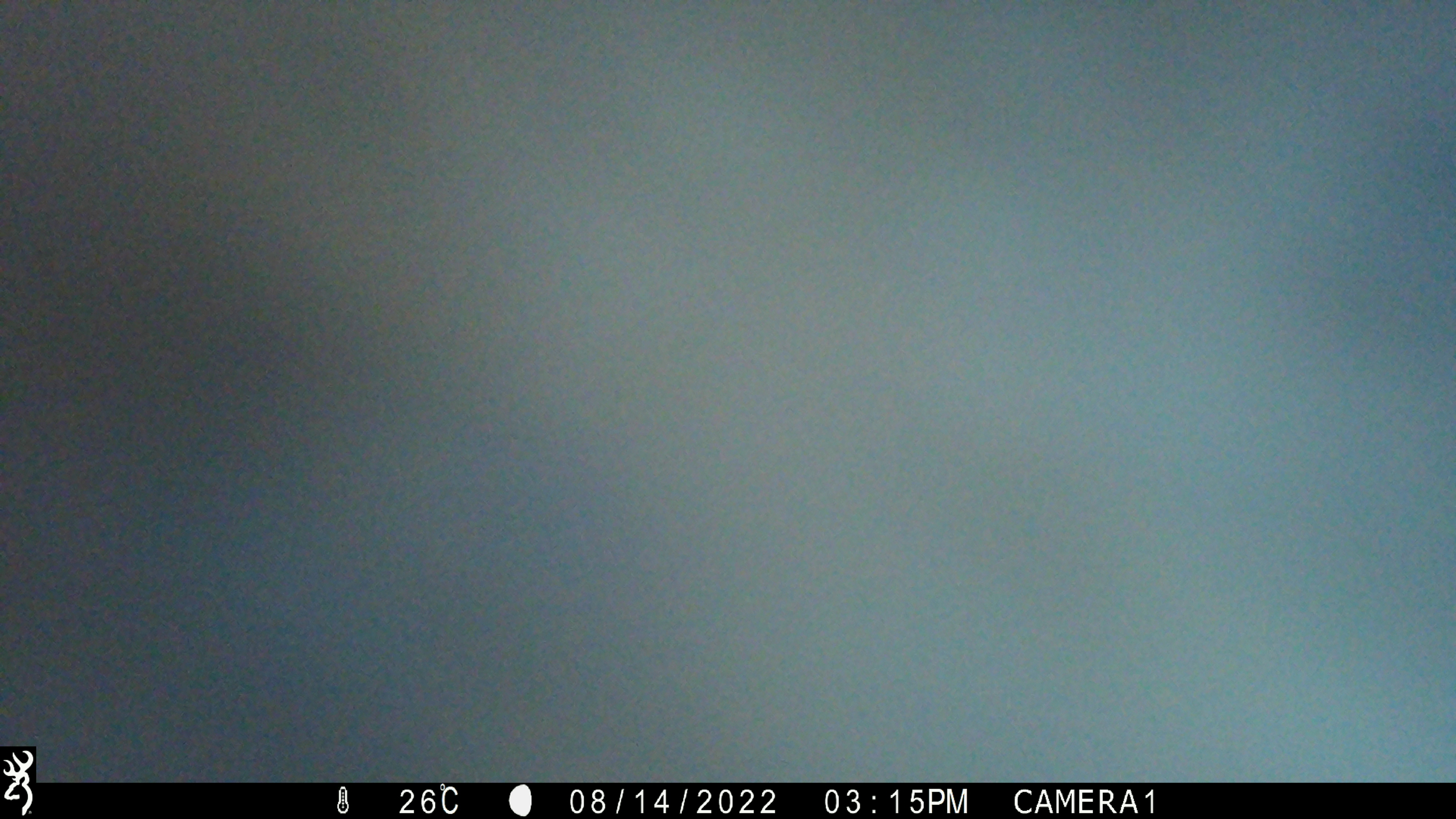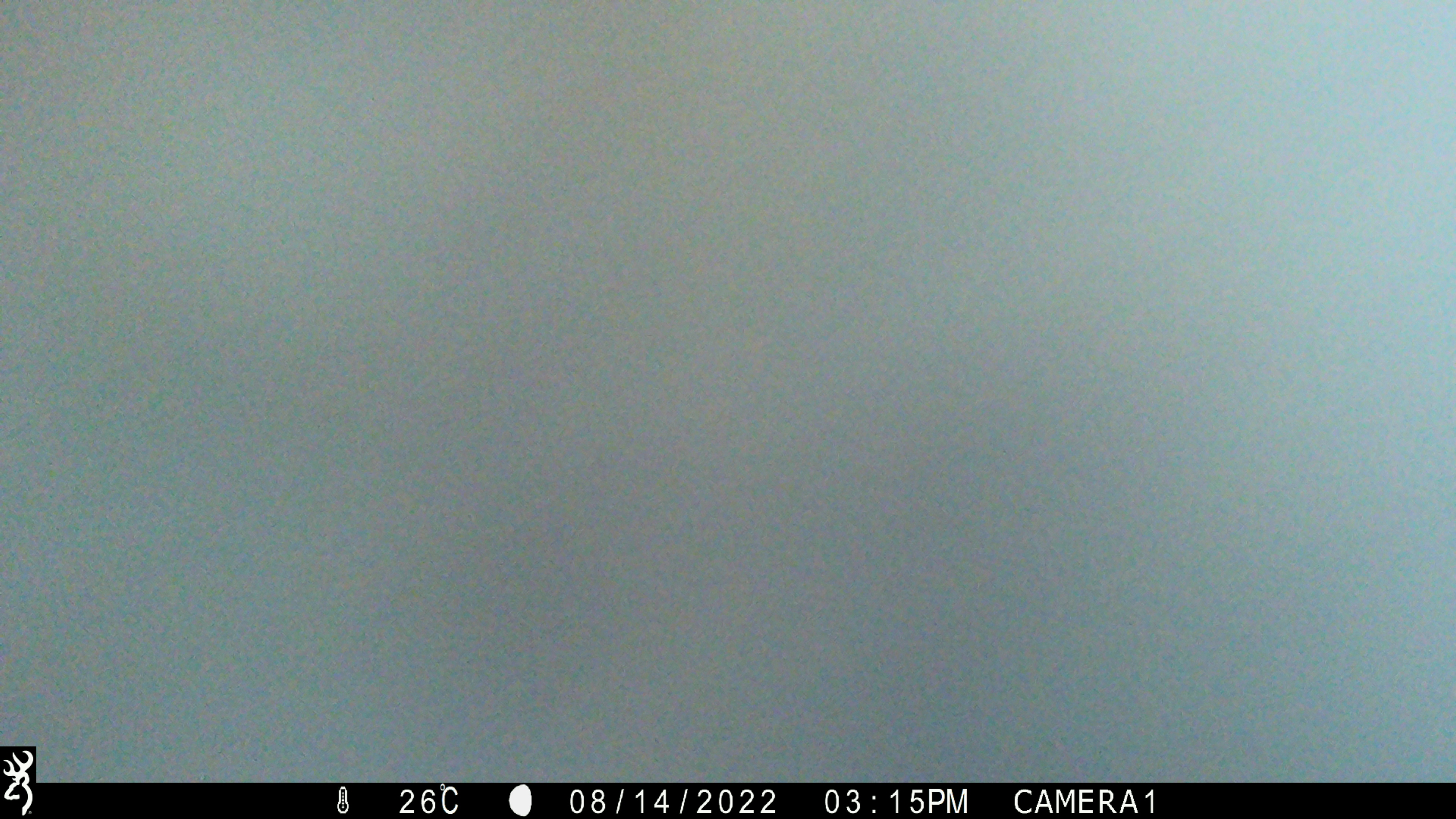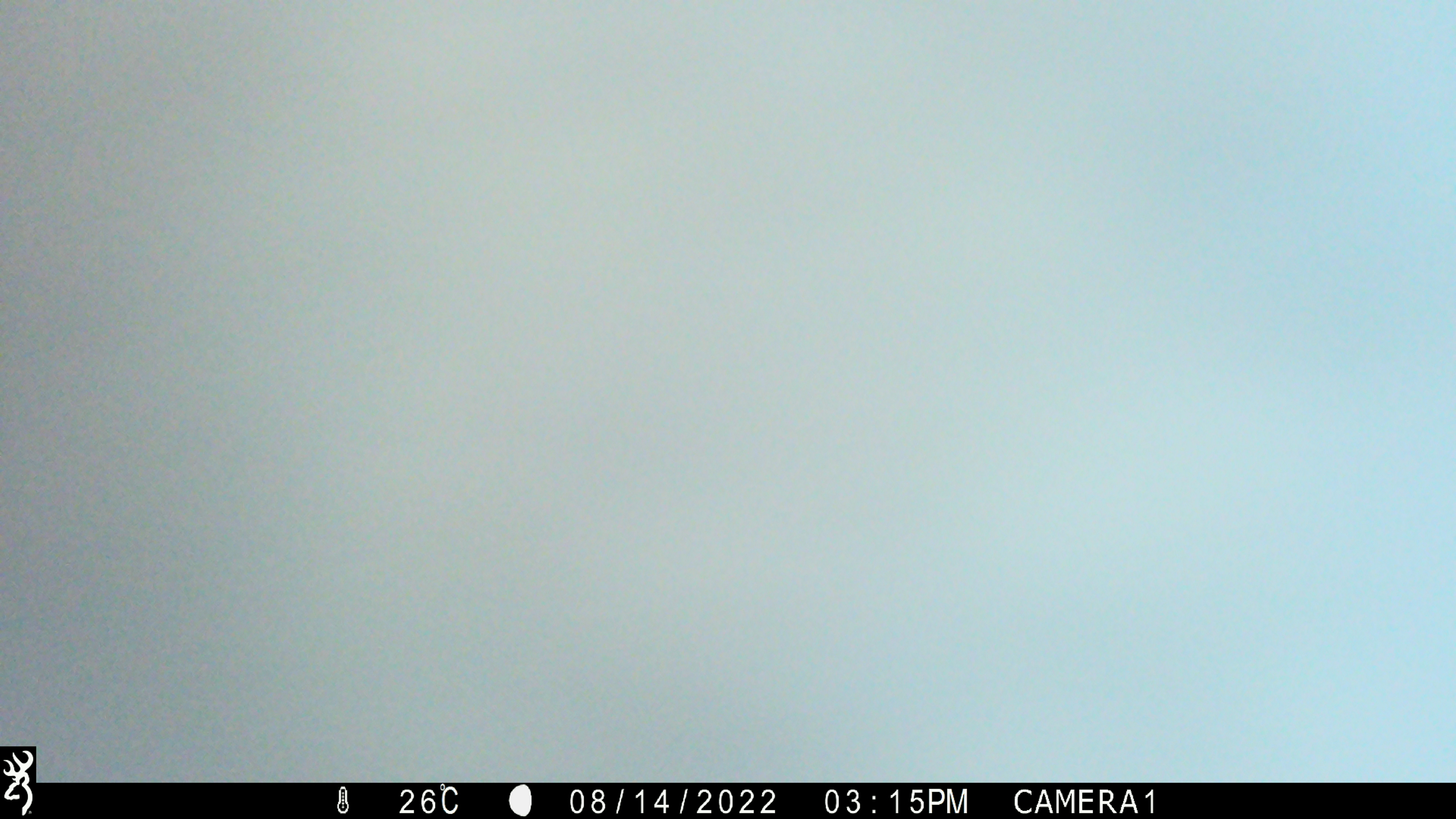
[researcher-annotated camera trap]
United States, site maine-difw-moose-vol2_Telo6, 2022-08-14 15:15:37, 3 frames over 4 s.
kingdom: Animalia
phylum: Chordata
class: Mammalia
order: Artiodactyla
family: Cervidae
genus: Alces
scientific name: Alces alces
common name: moose